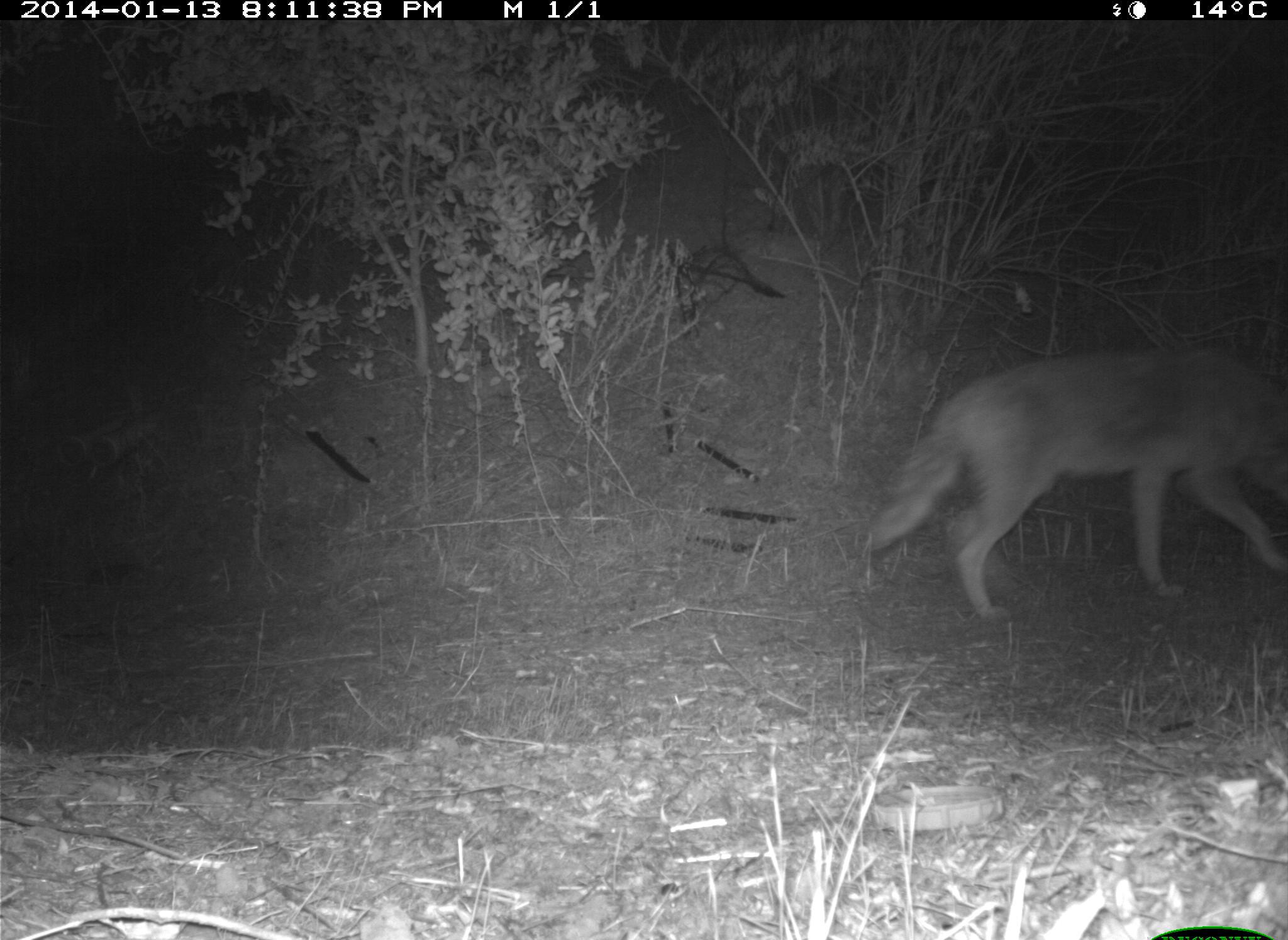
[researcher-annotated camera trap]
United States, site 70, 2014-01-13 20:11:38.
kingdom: Animalia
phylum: Chordata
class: Mammalia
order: Carnivora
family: Canidae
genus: Canis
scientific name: Canis latrans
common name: coyote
Coyote (Canis latrans).